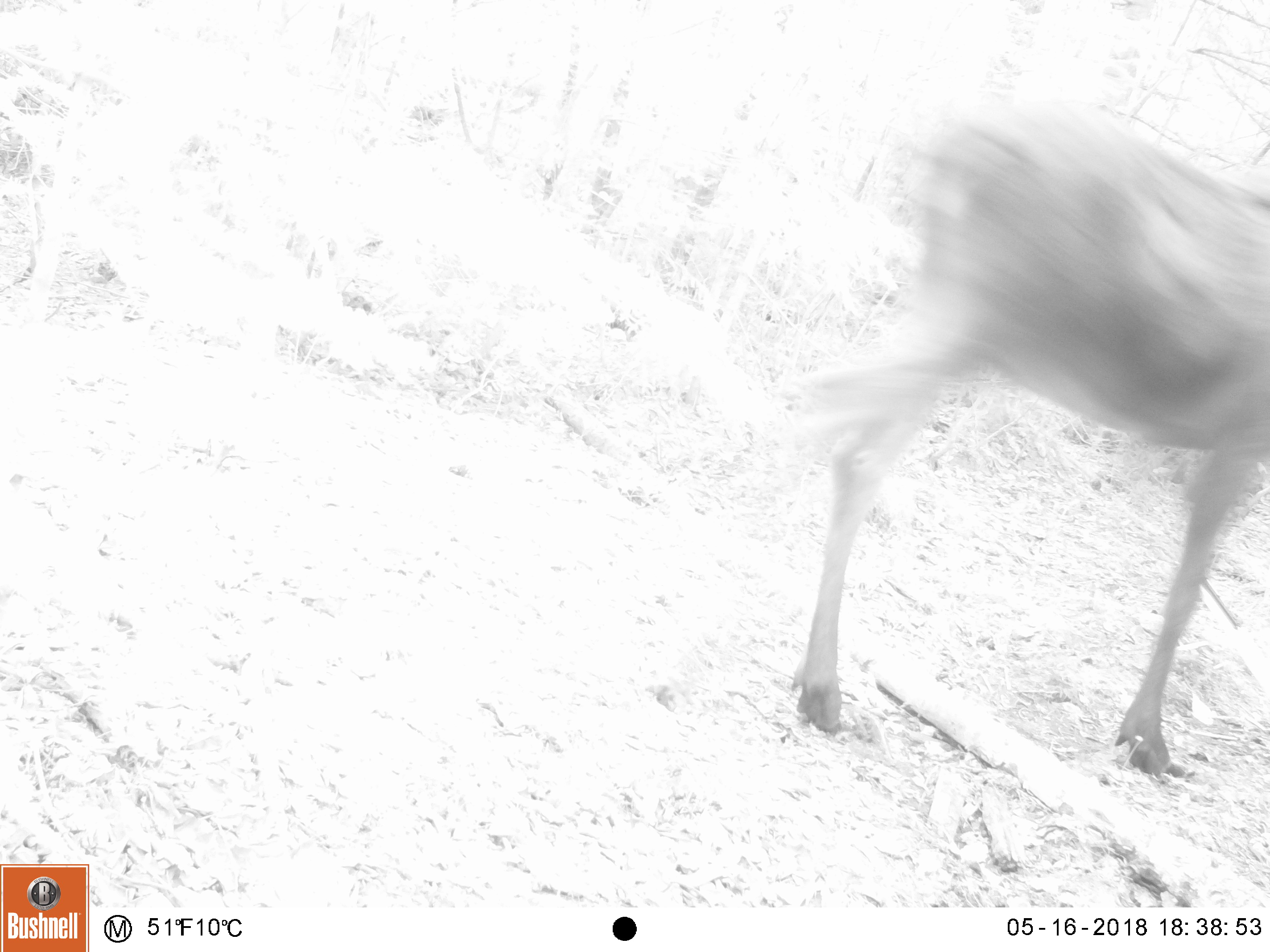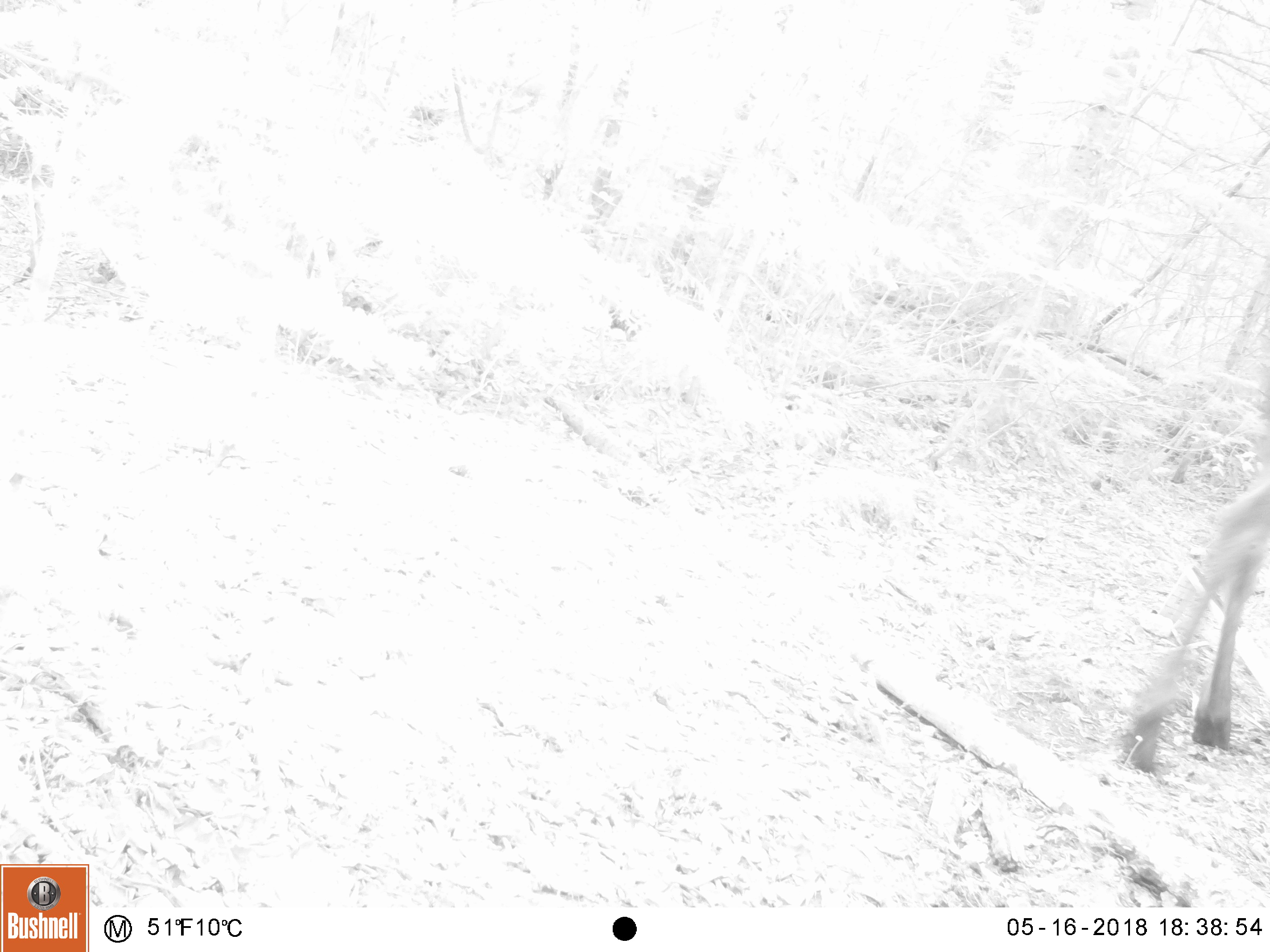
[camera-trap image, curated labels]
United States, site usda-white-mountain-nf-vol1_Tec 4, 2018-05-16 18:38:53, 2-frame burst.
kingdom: Animalia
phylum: Chordata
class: Mammalia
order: Artiodactyla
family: Cervidae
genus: Alces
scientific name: Alces alces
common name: moose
Moose (Alces alces).